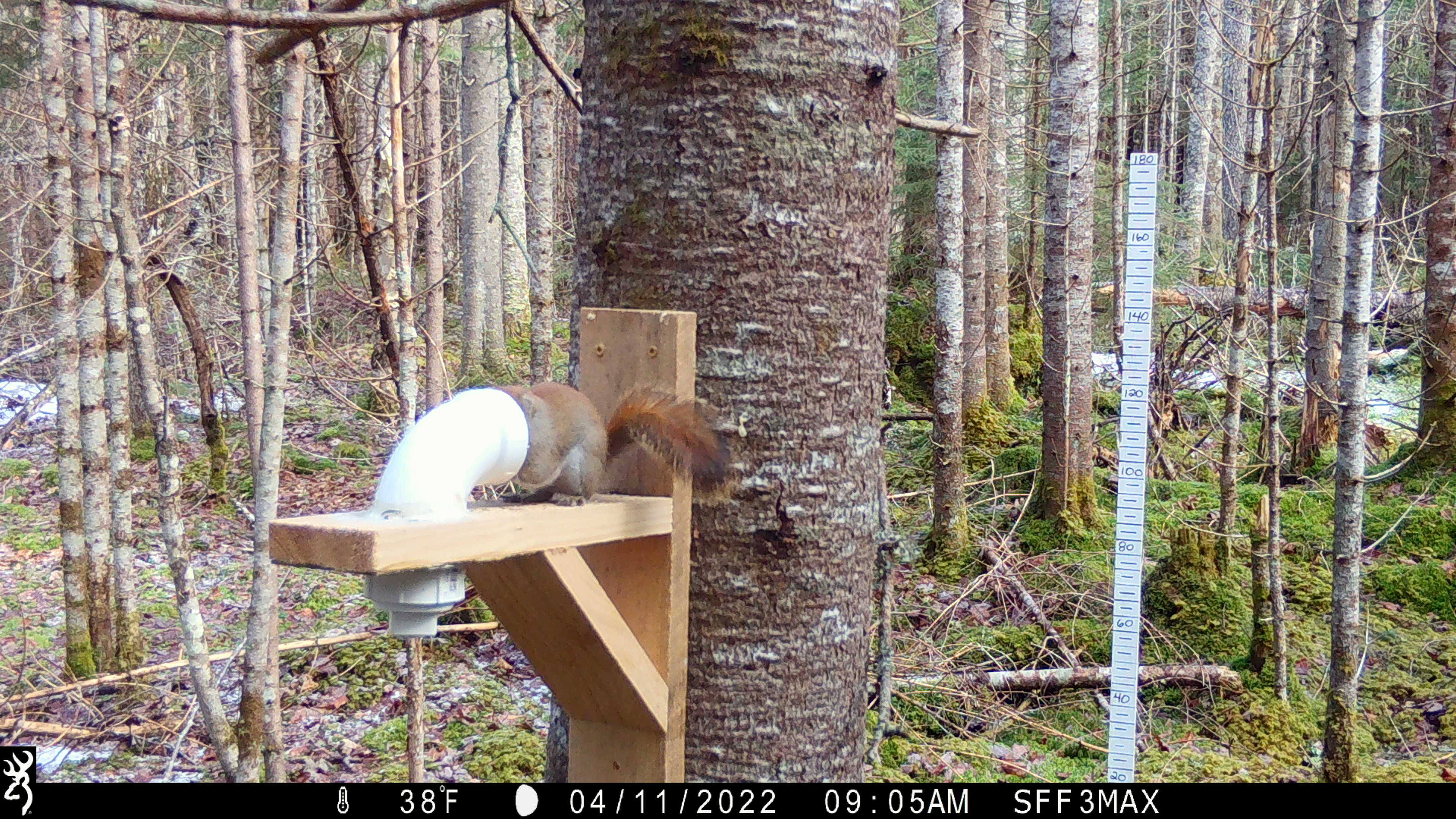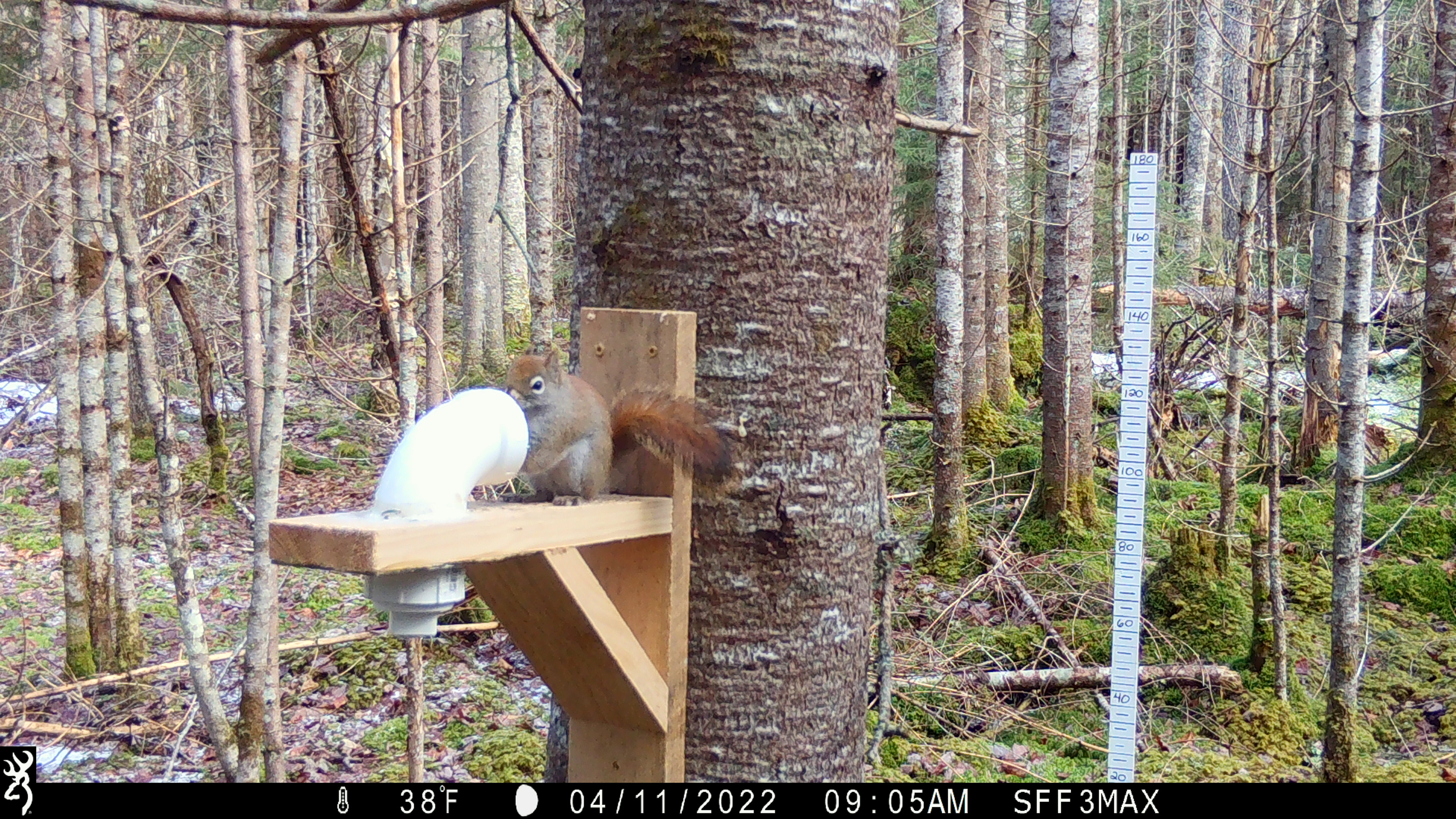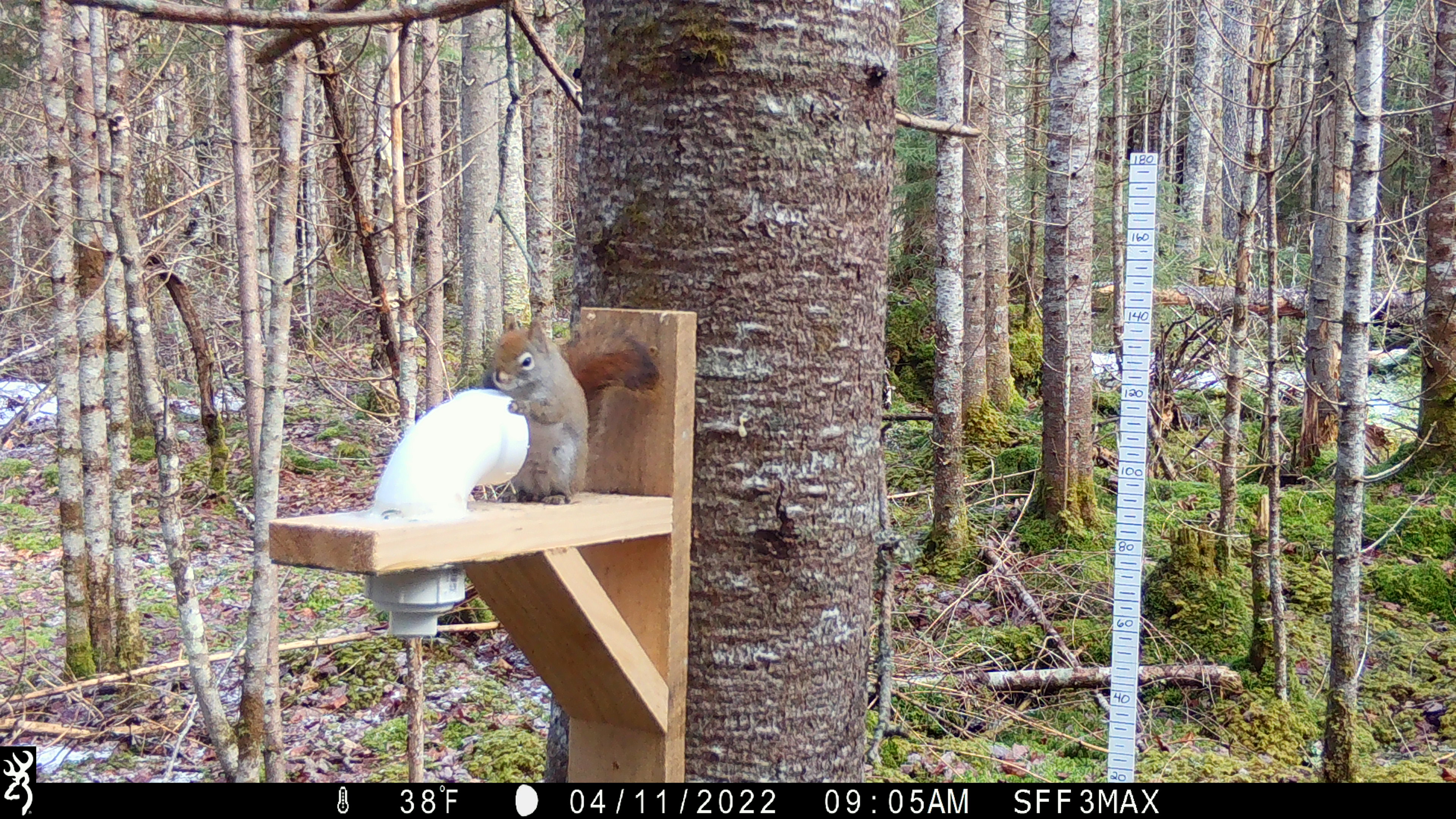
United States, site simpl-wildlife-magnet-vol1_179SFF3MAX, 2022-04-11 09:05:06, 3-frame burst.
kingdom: Animalia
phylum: Chordata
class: Mammalia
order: Rodentia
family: Sciuridae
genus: Tamiasciurus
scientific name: Tamiasciurus hudsonicus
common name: red squirrel